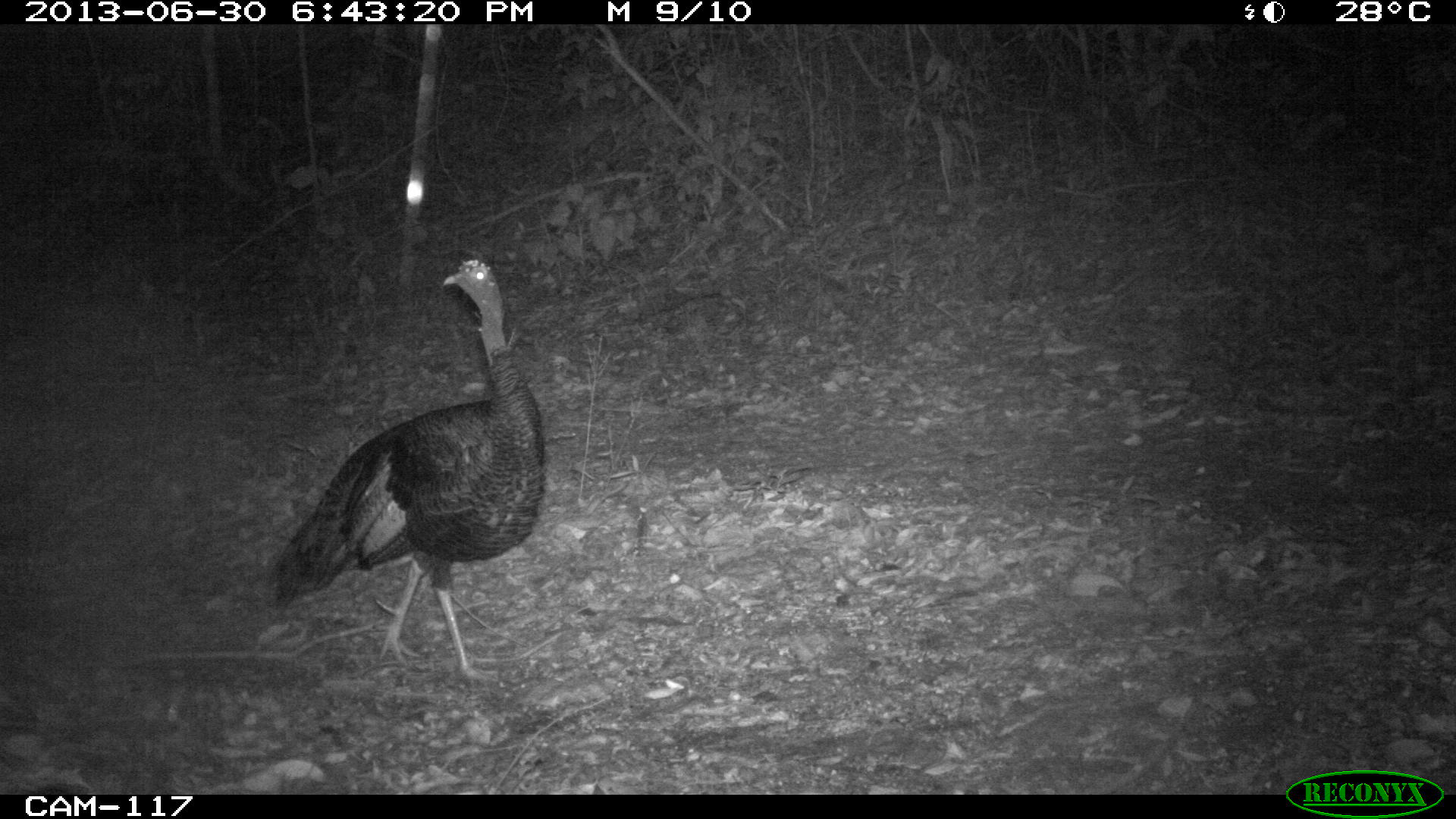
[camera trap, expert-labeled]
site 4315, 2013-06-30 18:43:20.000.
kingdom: Animalia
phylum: Chordata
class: Aves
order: Galliformes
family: Phasianidae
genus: Meleagris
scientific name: Meleagris ocellata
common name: ocellated turkey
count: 1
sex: female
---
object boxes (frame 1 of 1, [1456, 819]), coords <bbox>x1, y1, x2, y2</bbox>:
meleagris ocellata: <bbox>266, 257, 545, 691</bbox>